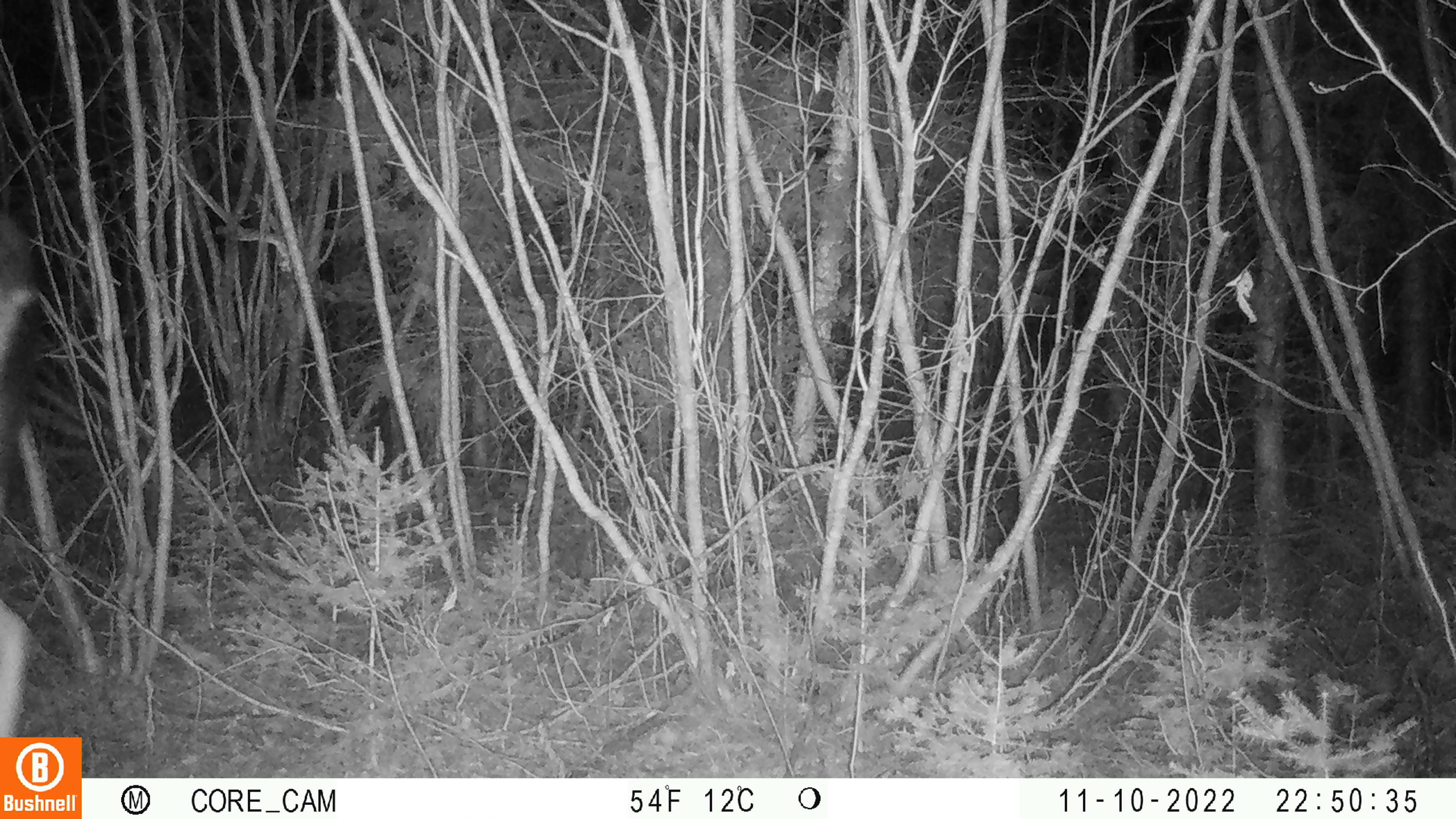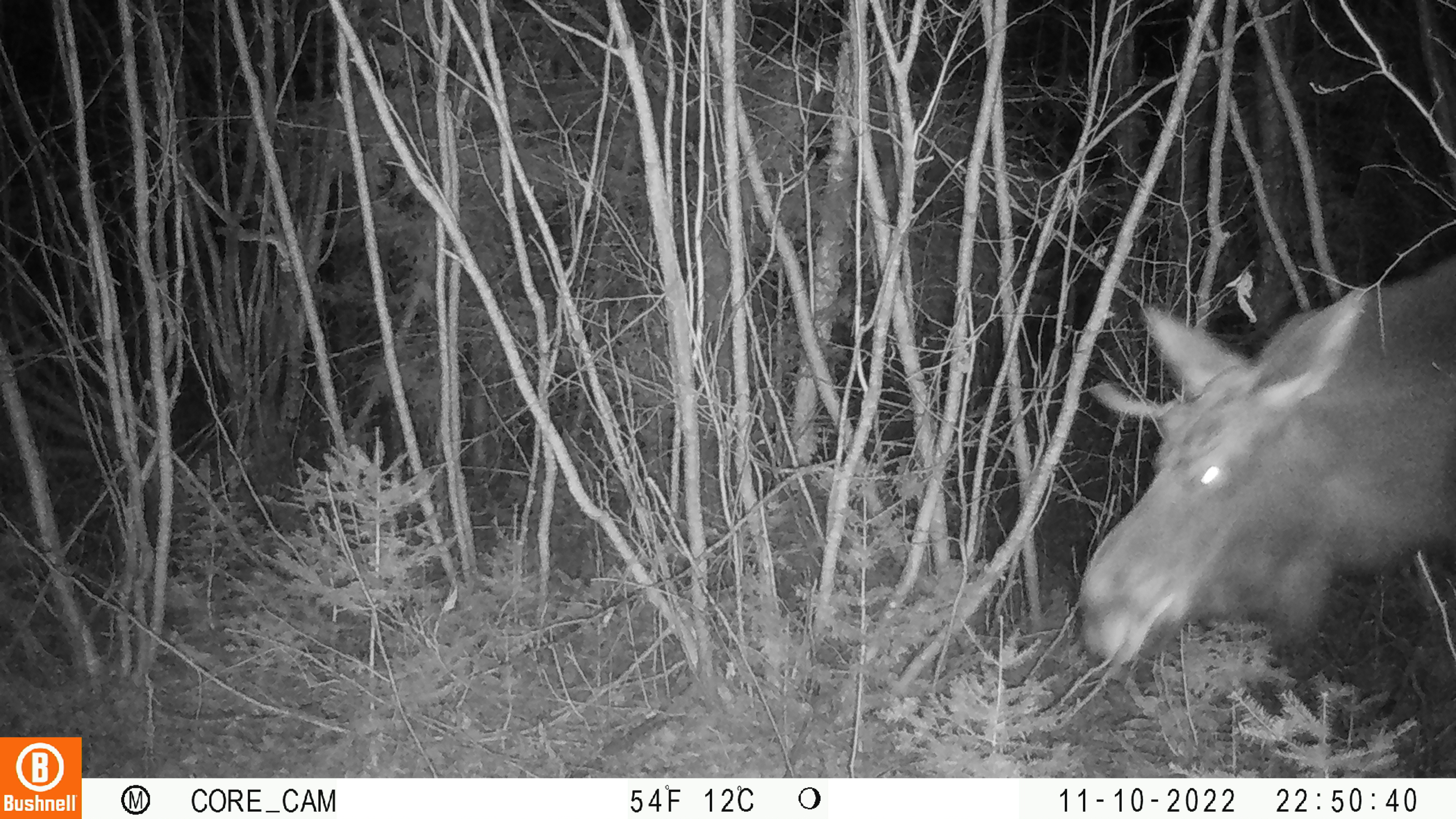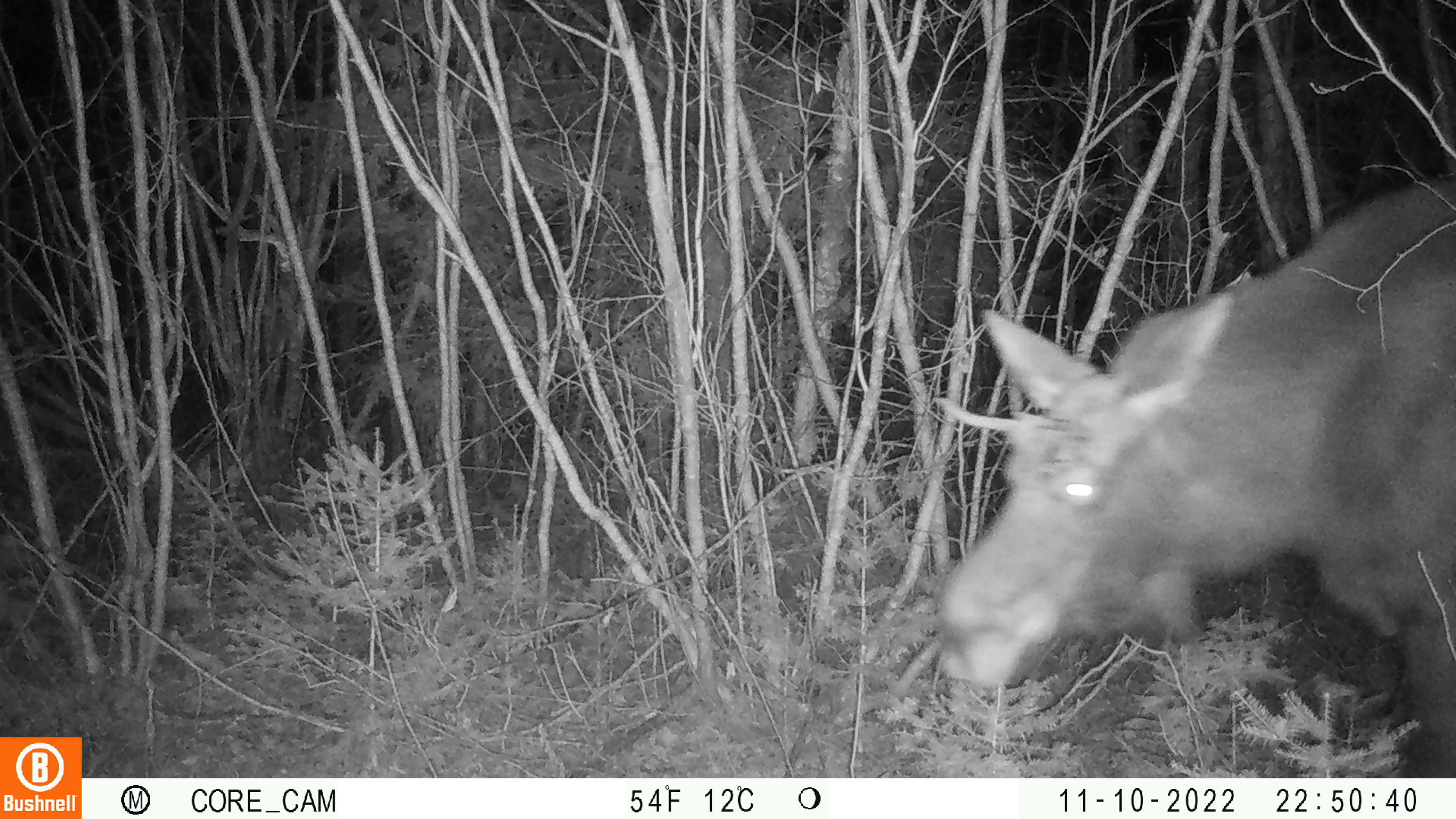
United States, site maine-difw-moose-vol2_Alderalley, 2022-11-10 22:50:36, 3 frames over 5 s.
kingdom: Animalia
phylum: Chordata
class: Mammalia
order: Artiodactyla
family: Cervidae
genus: Alces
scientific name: Alces alces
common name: moose